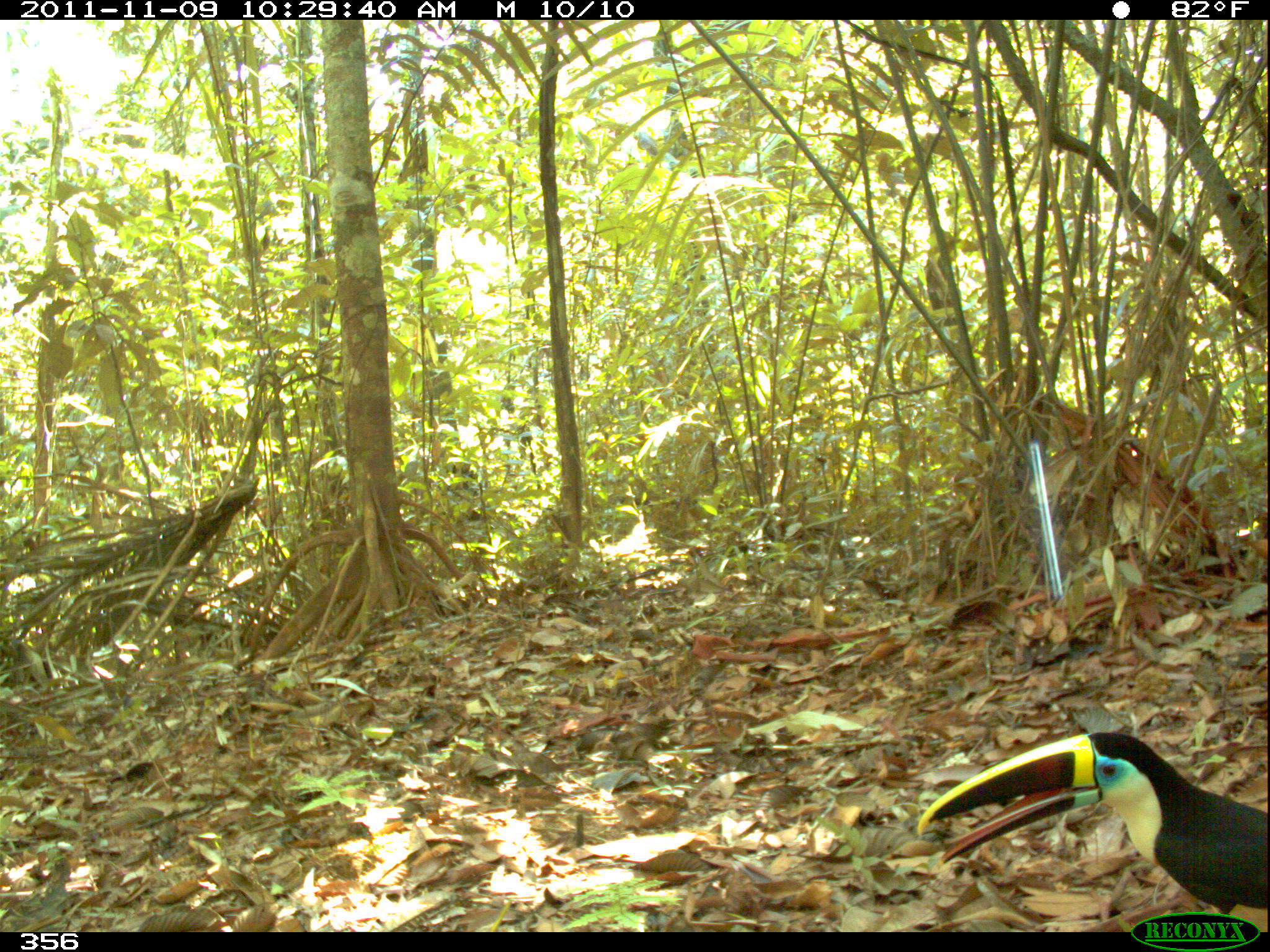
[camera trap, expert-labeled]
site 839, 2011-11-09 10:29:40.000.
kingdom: Animalia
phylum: Chordata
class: Aves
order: Piciformes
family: Ramphastidae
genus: Ramphastos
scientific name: Ramphastos tucanus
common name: white-throated toucan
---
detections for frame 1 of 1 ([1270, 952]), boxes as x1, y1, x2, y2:
ramphastos tucanus: 912, 725, 1267, 932